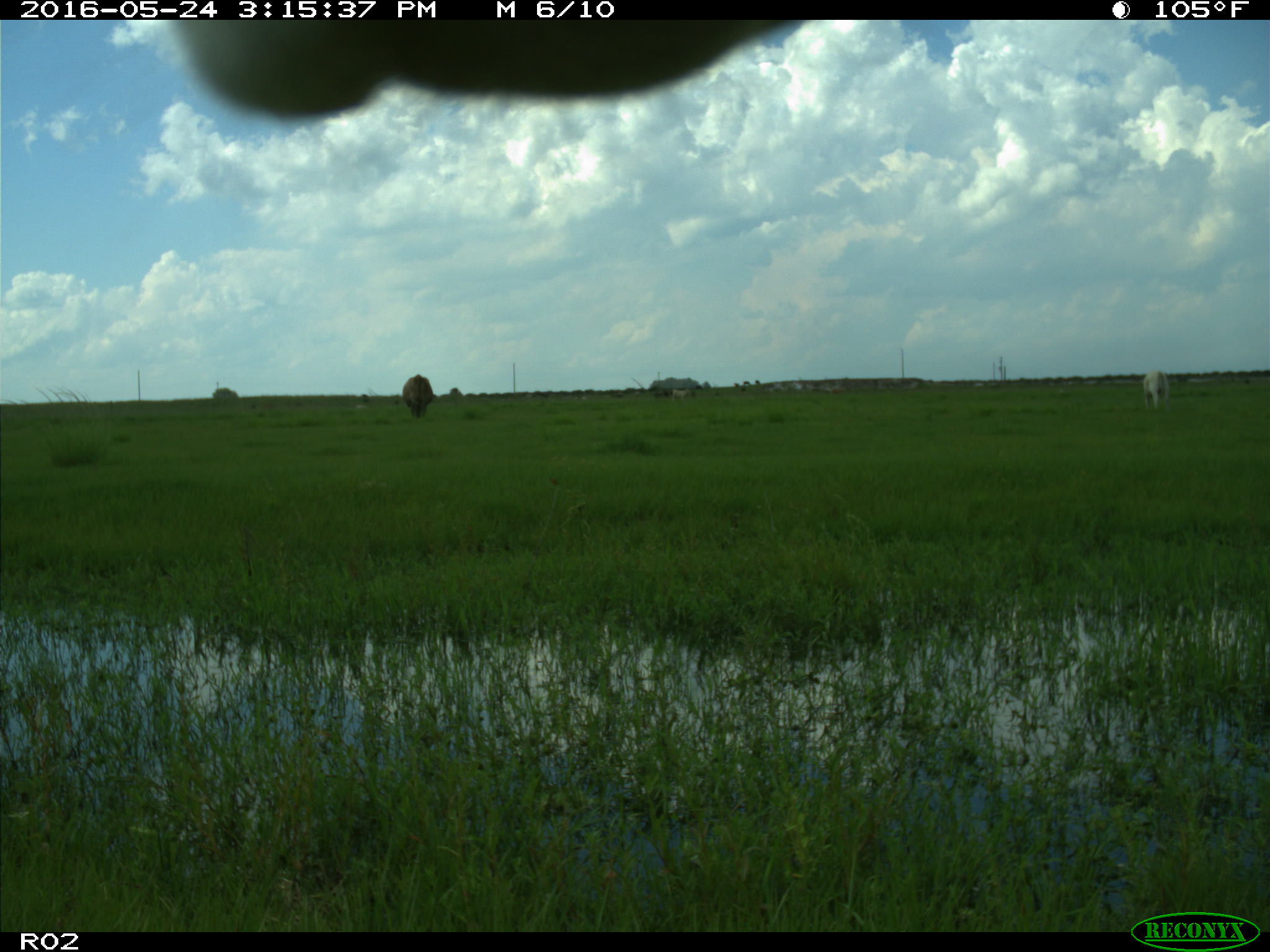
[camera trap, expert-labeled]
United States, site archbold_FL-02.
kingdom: Animalia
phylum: Chordata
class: Mammalia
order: Artiodactyla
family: Bovidae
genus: Bos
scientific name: Bos taurus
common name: domestic cow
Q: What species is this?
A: Bos taurus (domestic cow).